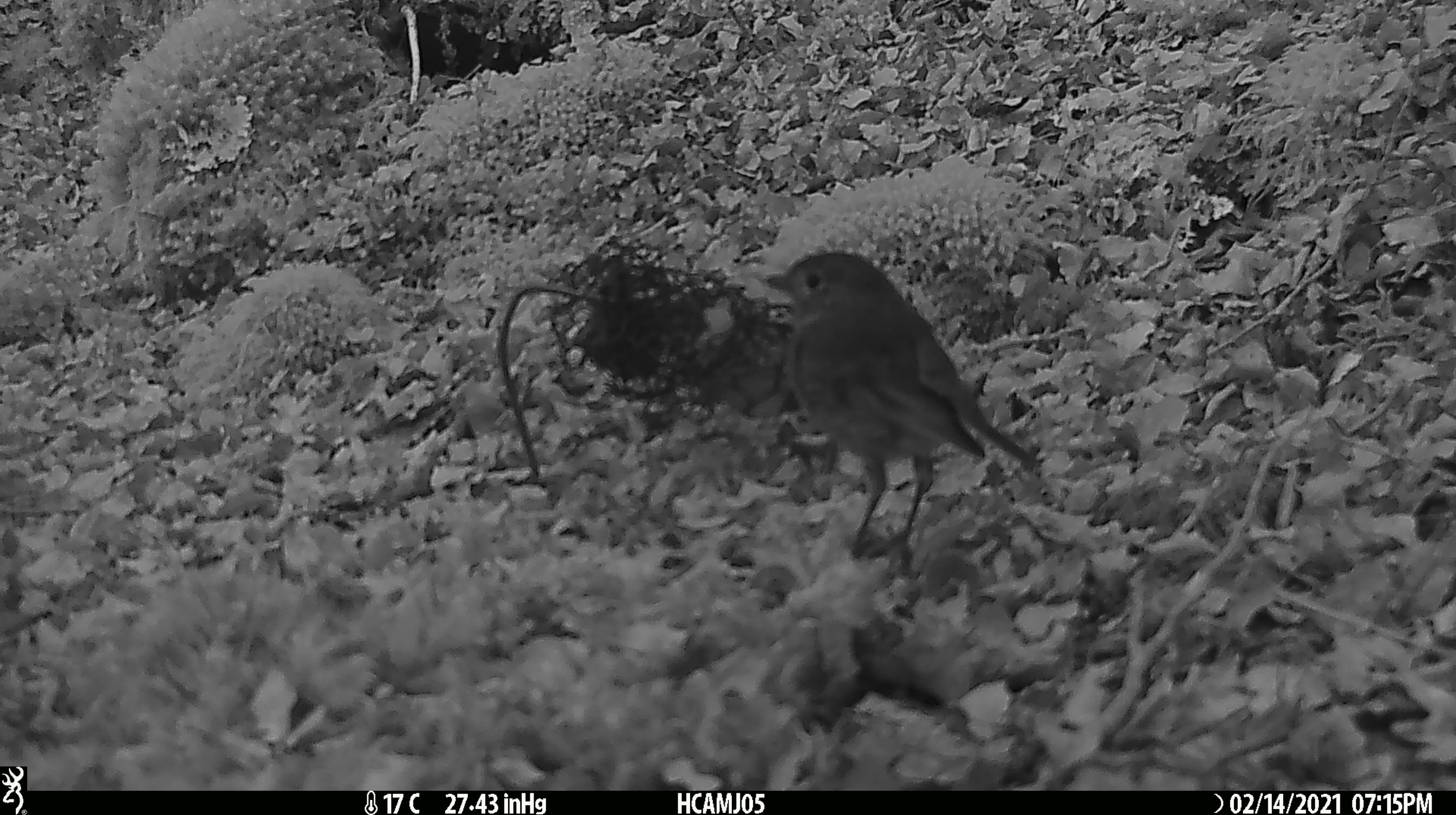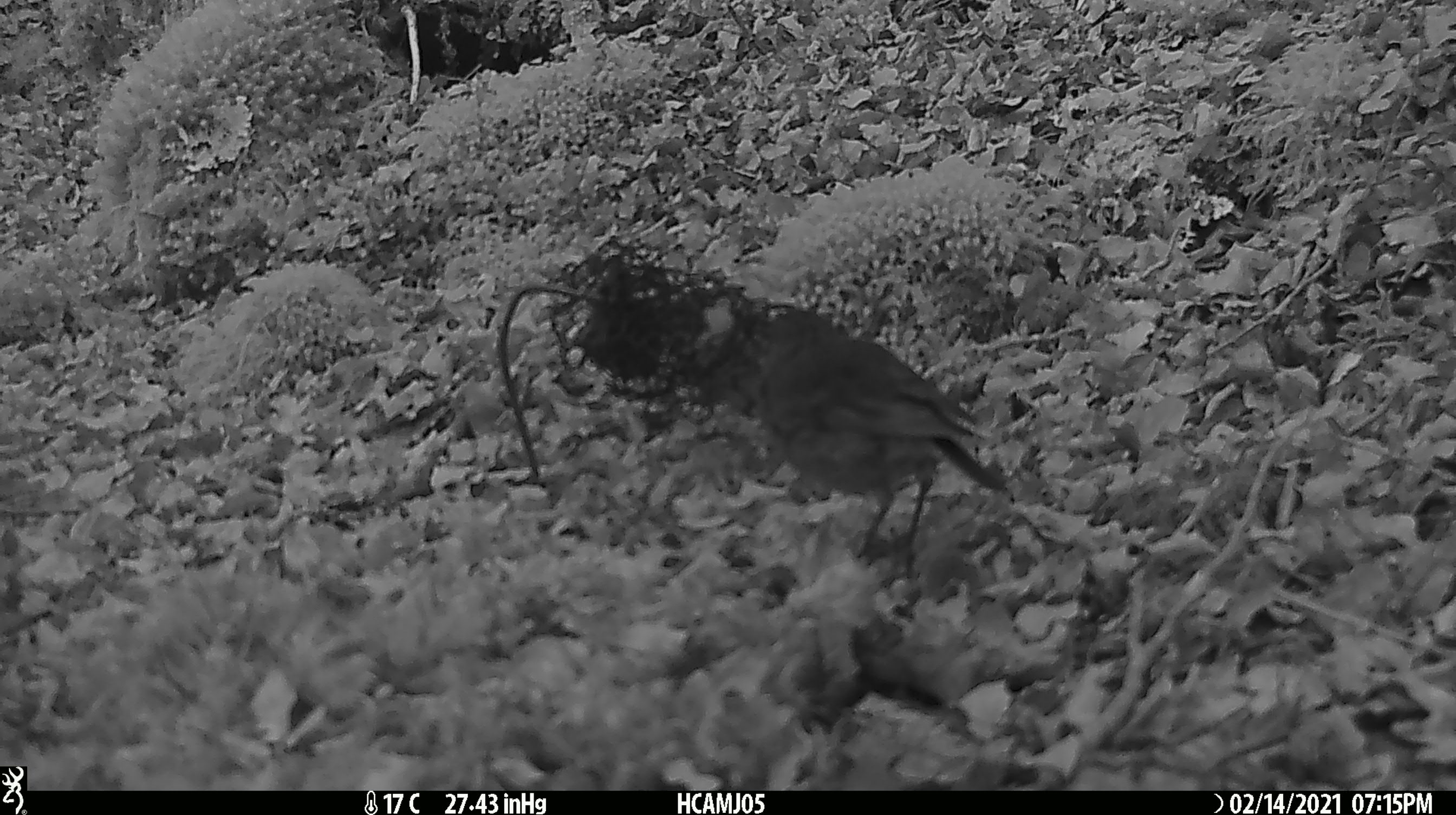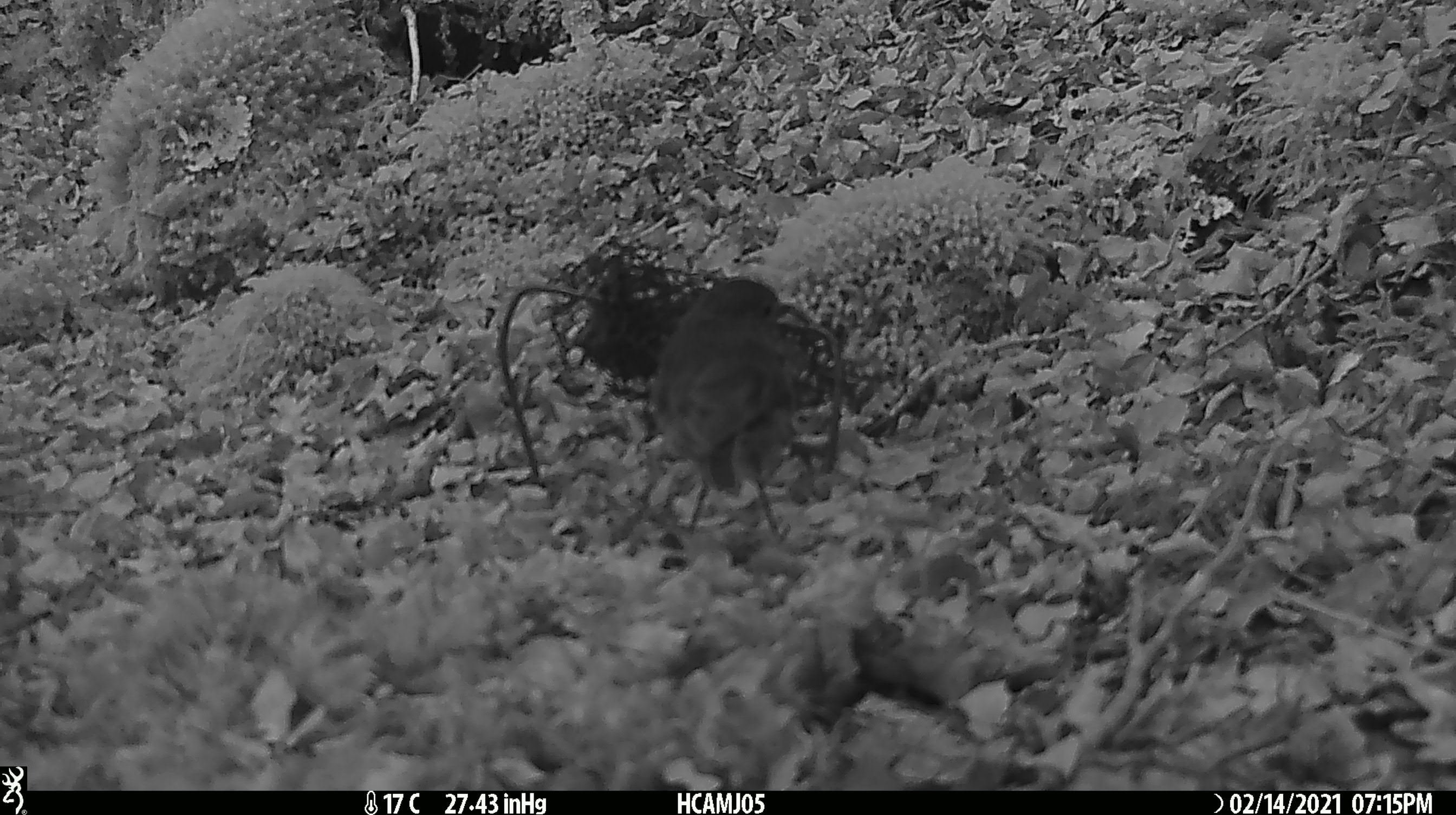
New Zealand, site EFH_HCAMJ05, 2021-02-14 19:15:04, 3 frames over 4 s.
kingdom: Animalia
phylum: Chordata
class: Aves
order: Passeriformes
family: Petroicidae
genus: Petroica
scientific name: Petroica australis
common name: new zealand robin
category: robin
Robin (new zealand robin) (Petroica australis).